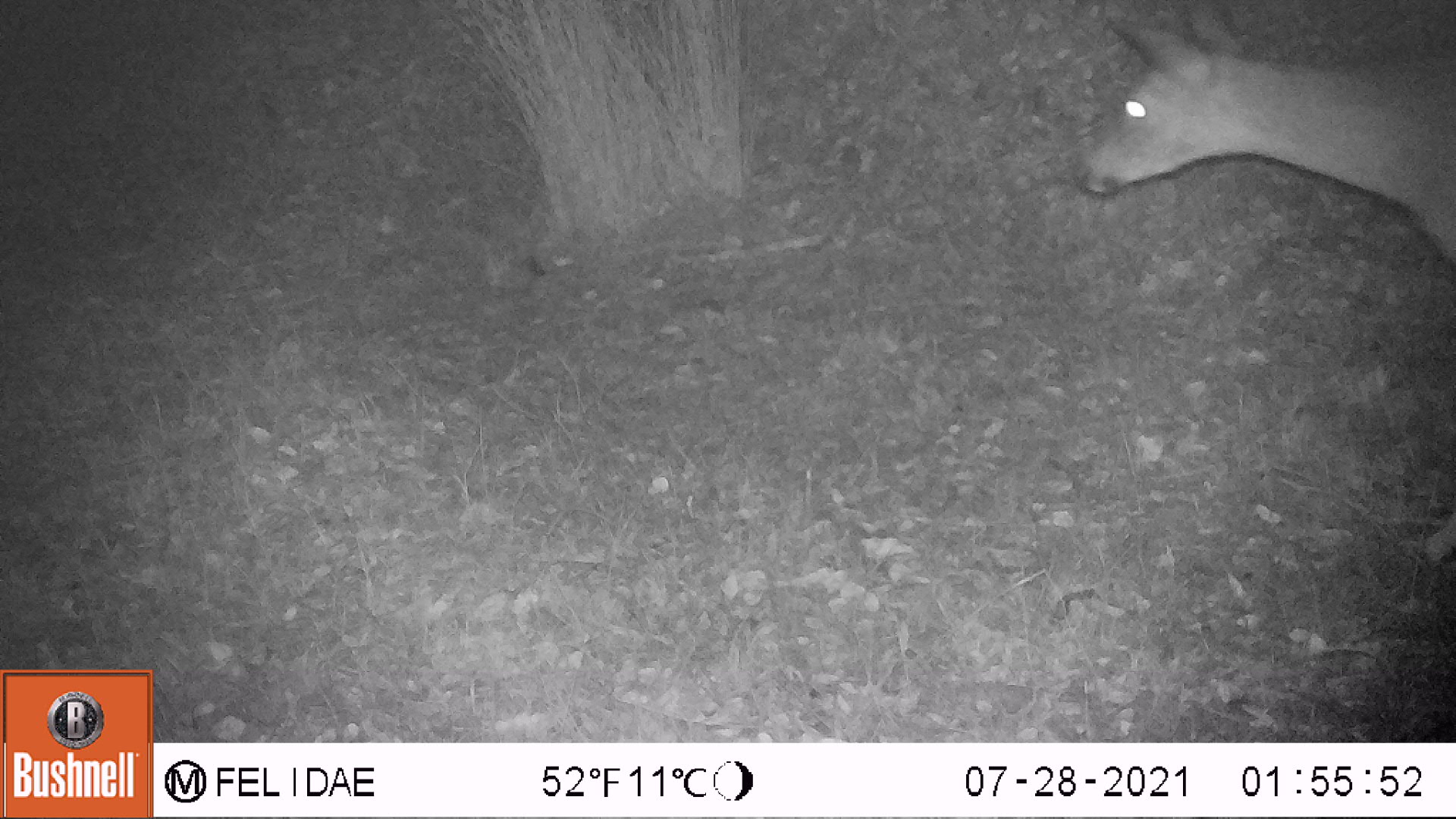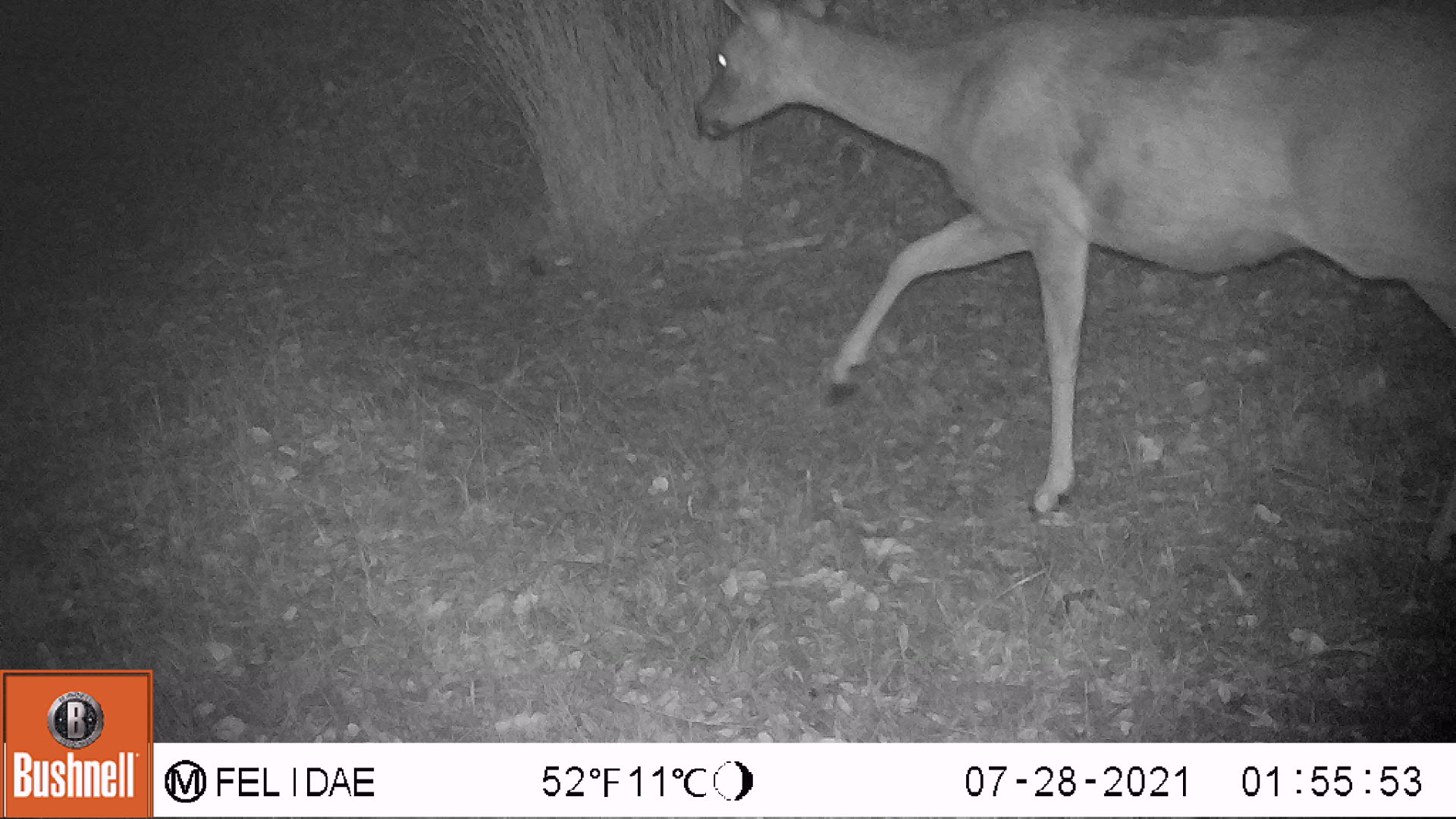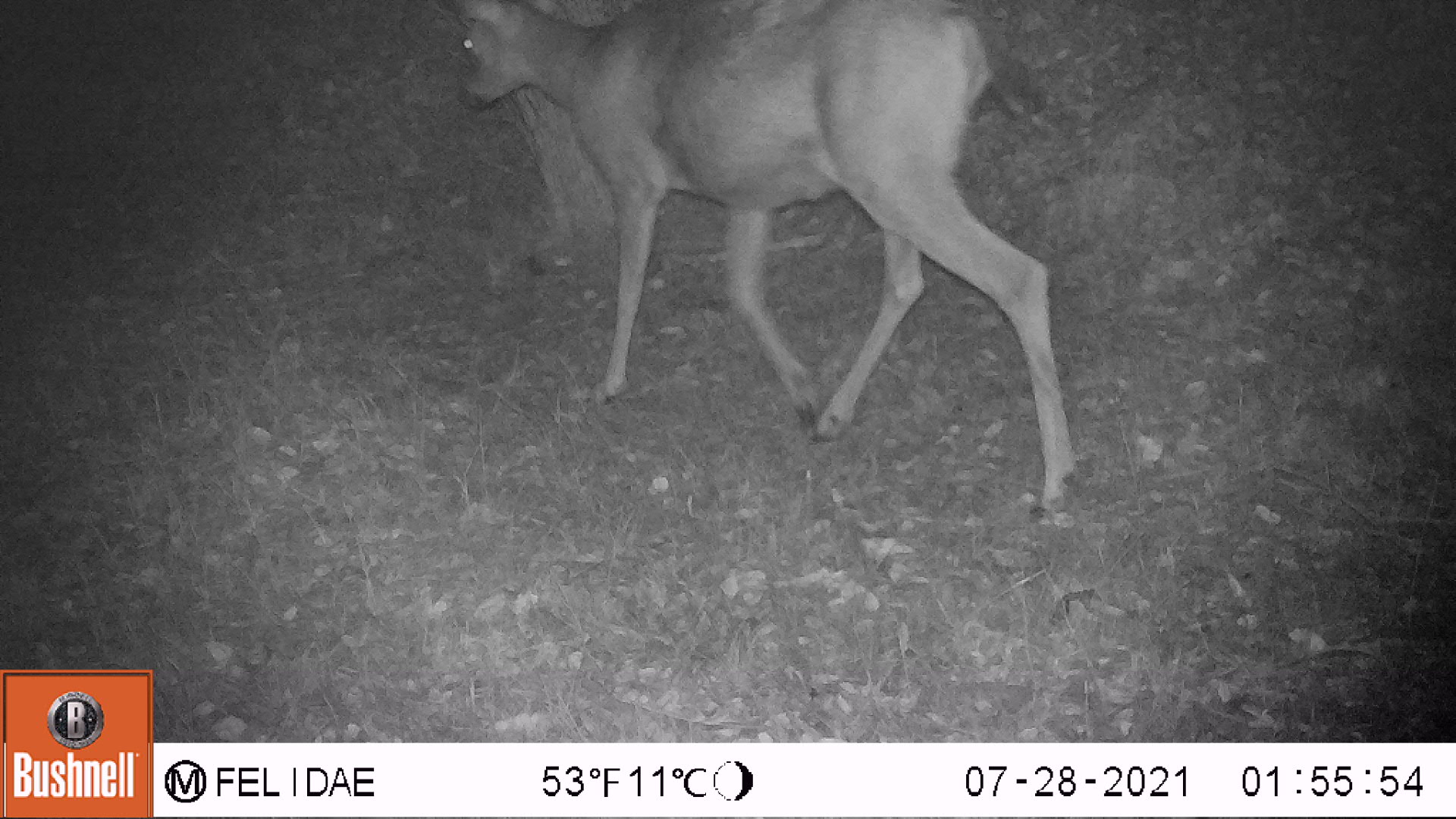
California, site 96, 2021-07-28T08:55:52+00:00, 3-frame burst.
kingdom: Animalia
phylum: Chordata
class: Mammalia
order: Artiodactyla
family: Cervidae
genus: Odocoileus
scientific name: Odocoileus hemionus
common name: mule deer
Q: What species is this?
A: Mule deer (Odocoileus hemionus).